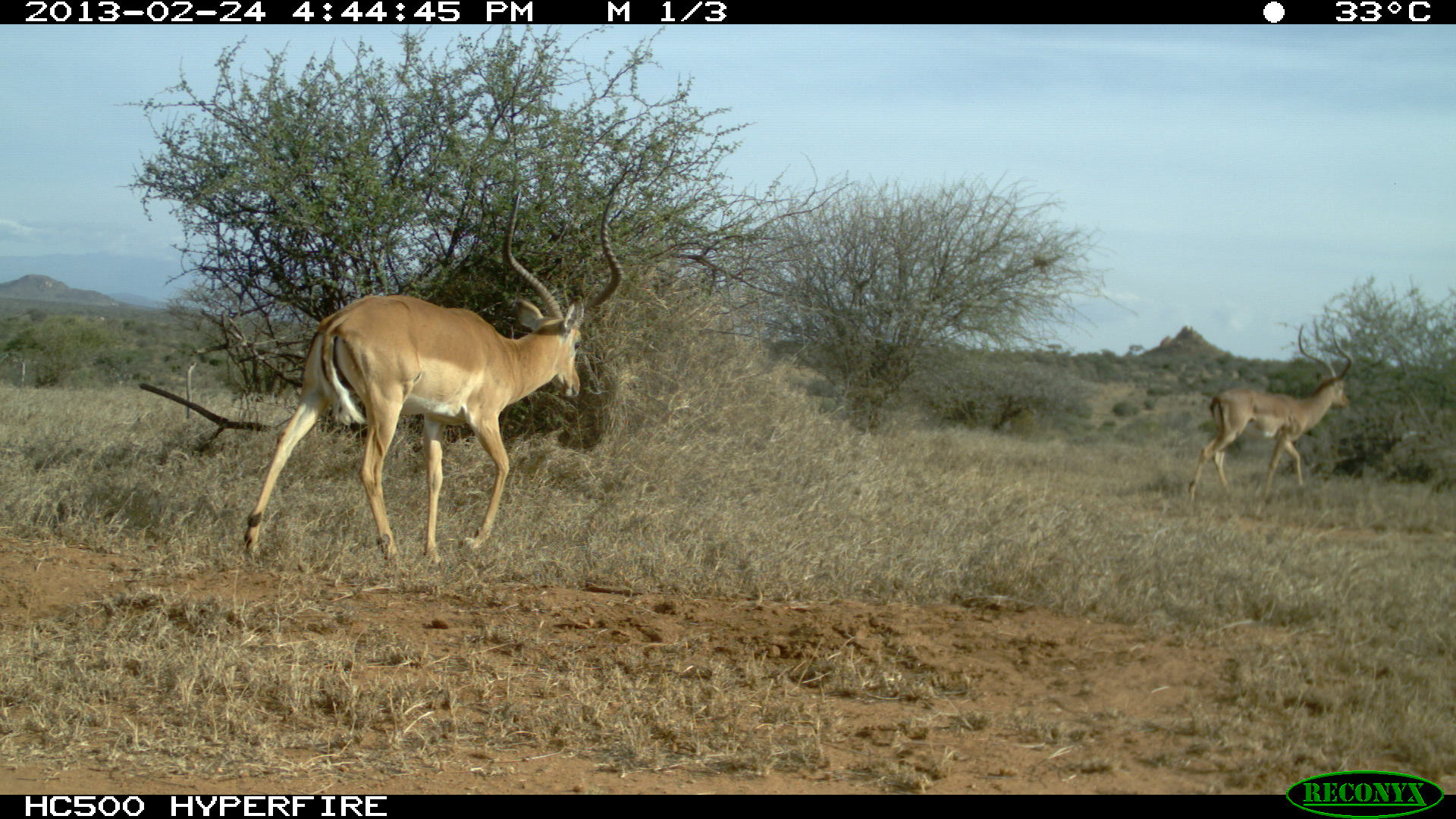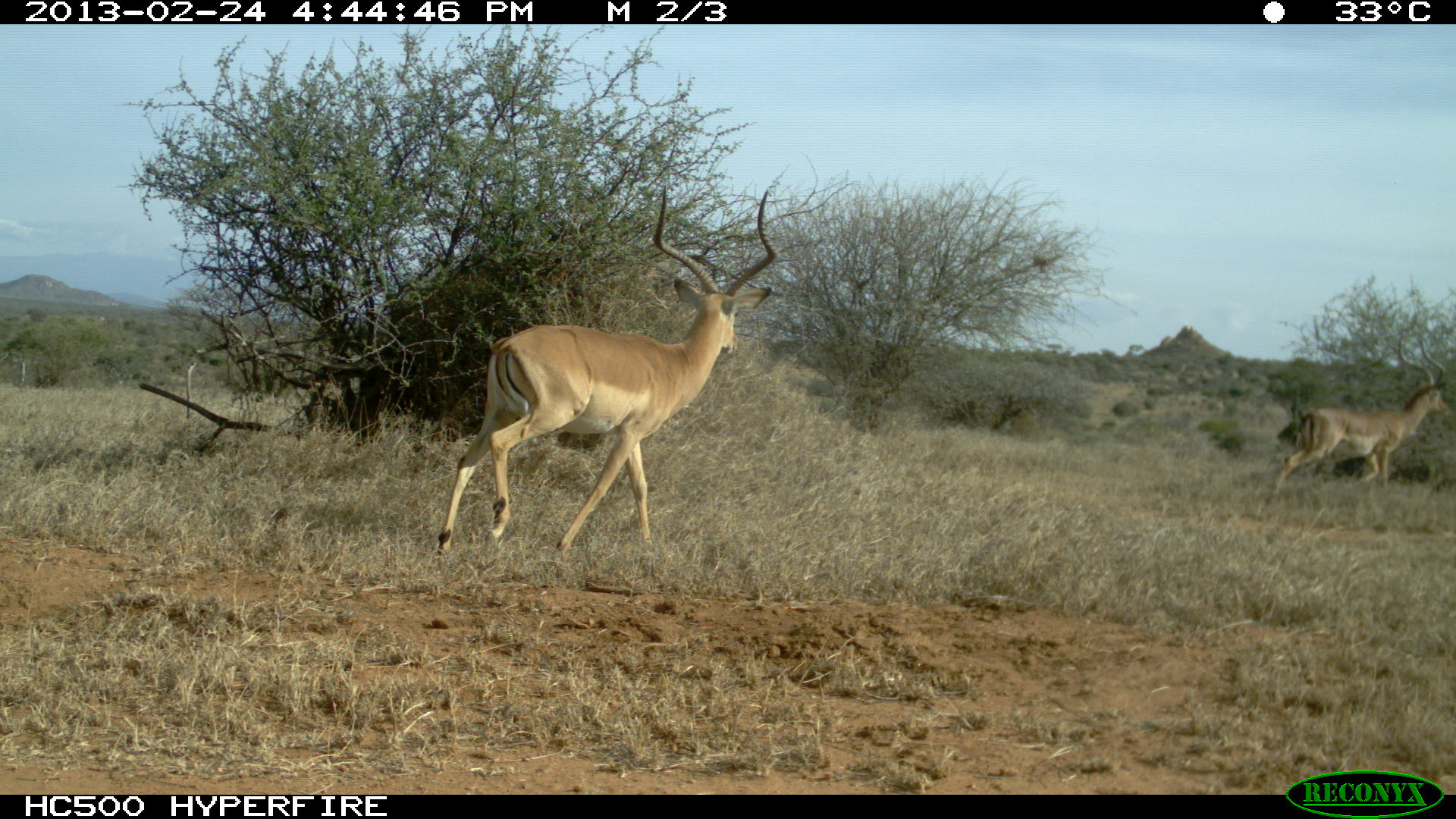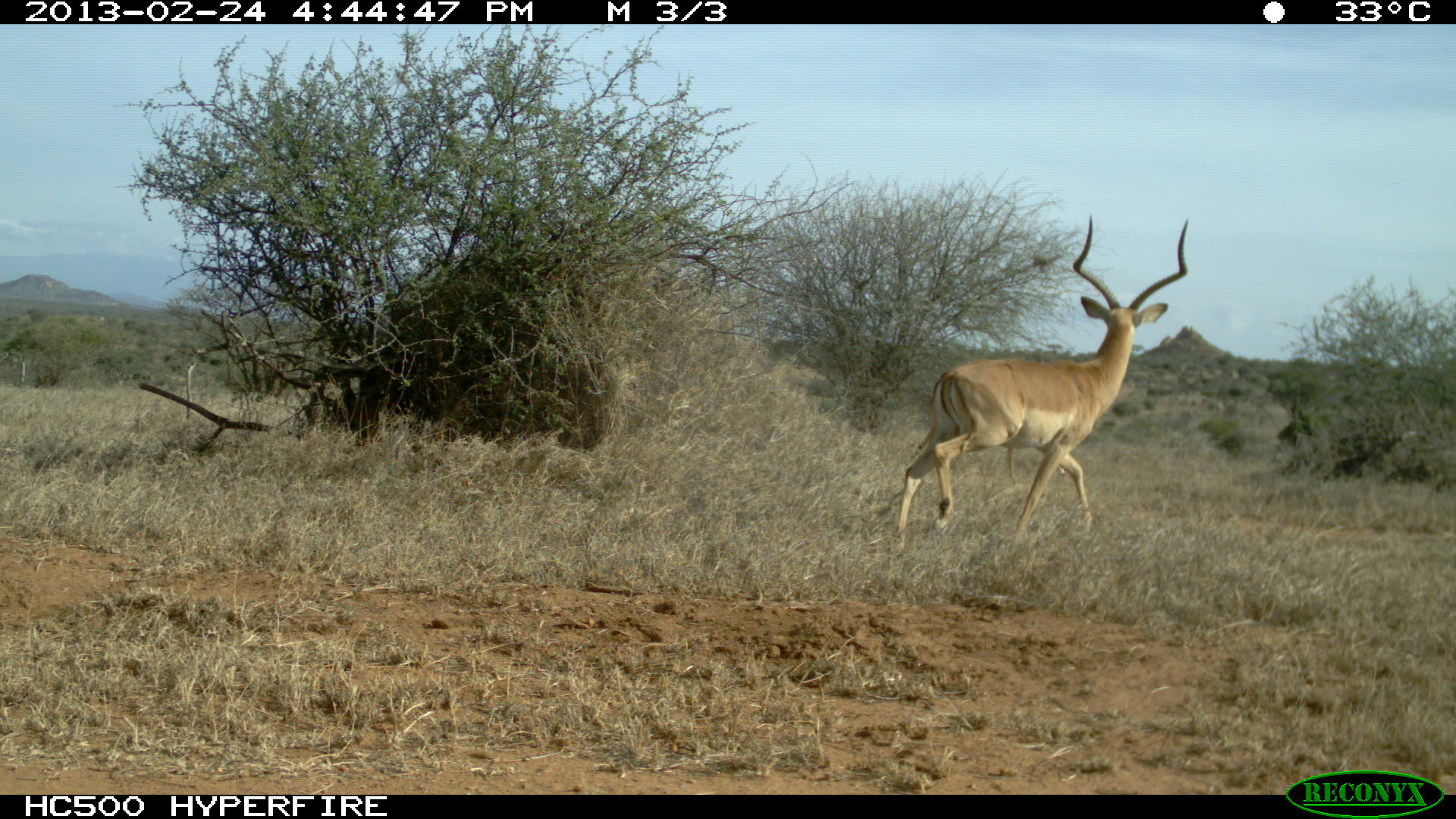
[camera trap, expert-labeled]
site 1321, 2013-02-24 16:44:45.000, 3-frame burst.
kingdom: Animalia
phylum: Chordata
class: Mammalia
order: Artiodactyla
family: Bovidae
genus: Aepyceros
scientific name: Aepyceros melampus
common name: impala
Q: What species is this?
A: Aepyceros melampus (impala).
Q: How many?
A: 2.